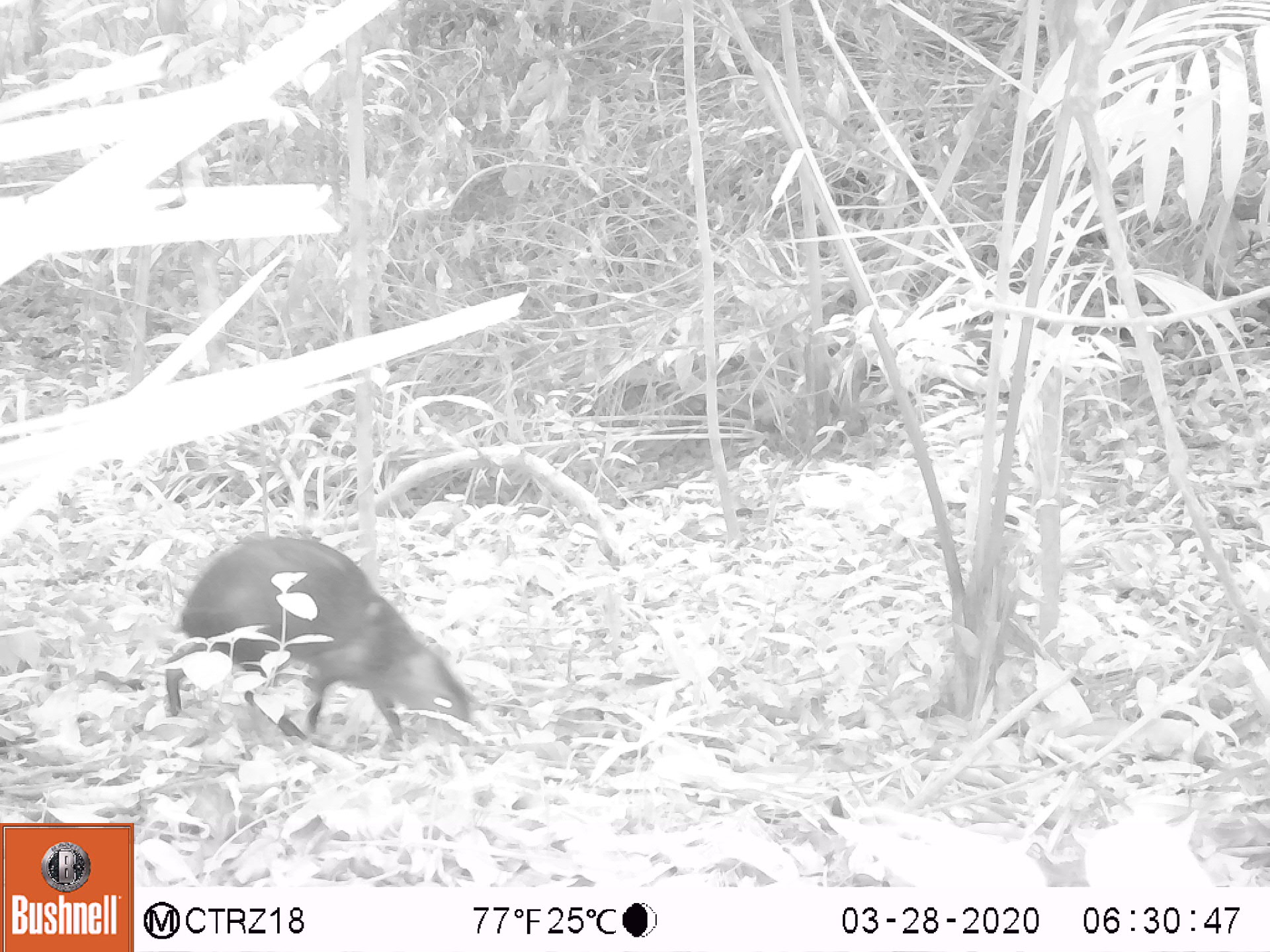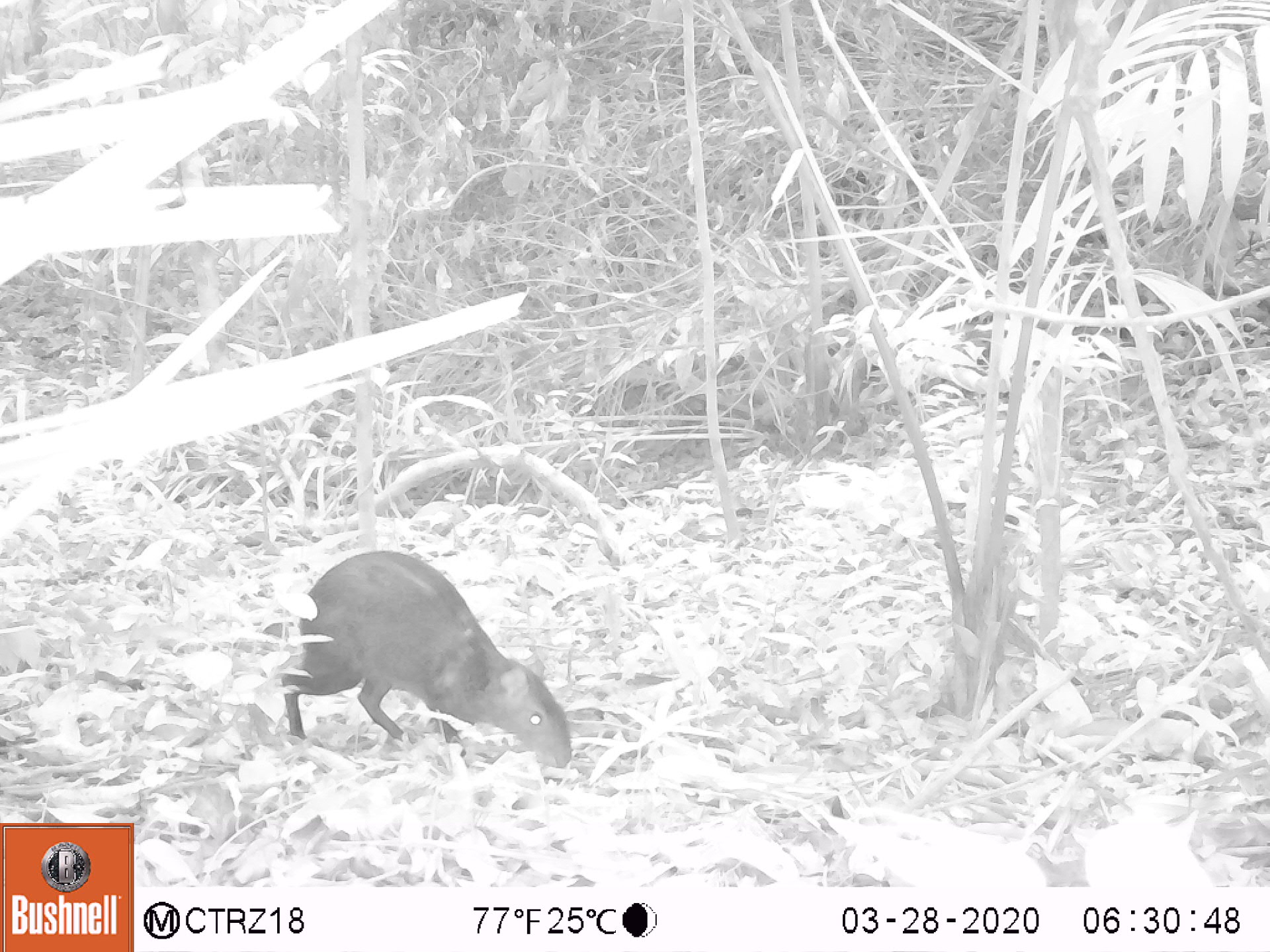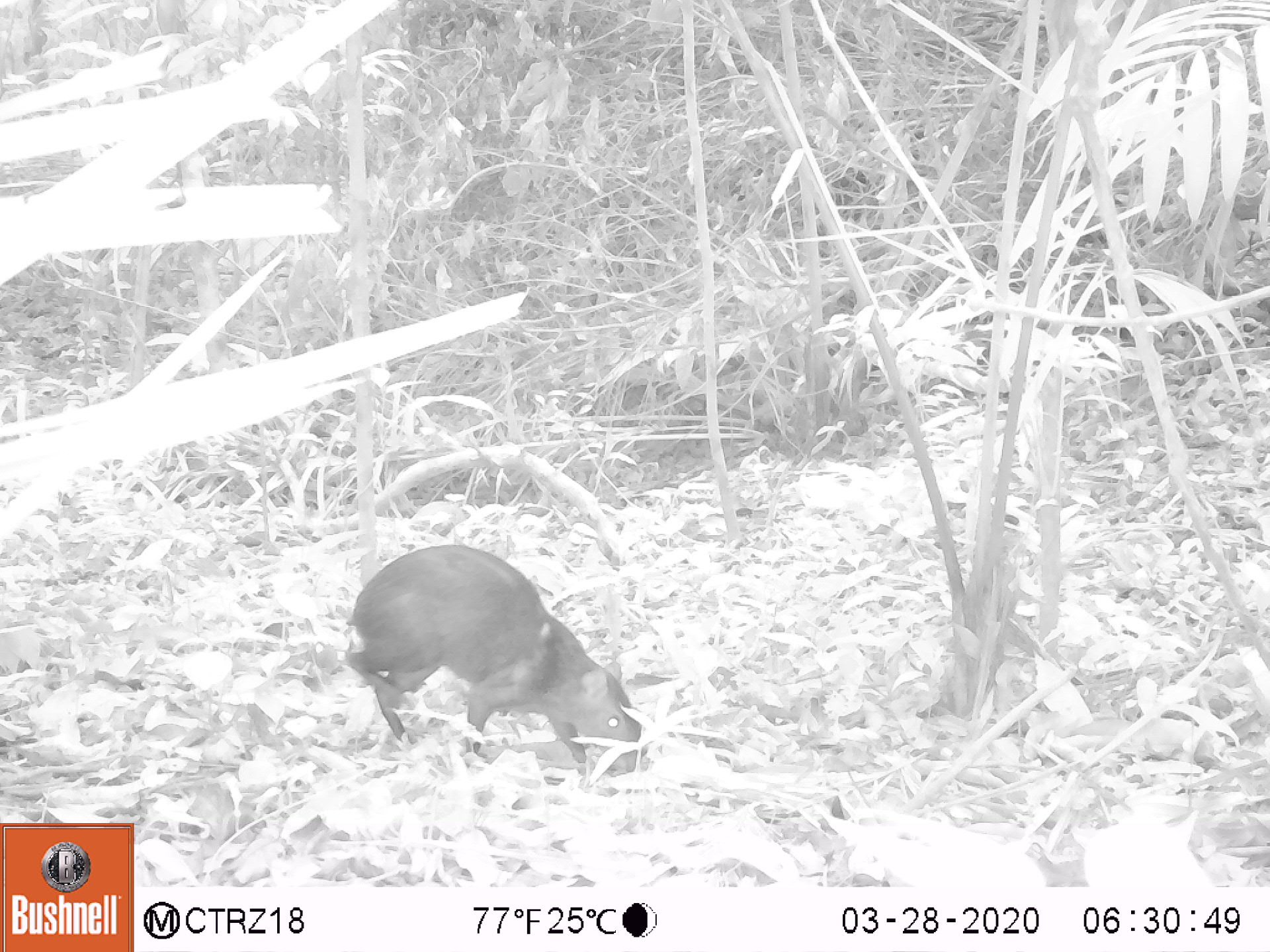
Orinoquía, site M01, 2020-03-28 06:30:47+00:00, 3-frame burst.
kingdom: Animalia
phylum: Chordata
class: Mammalia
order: Rodentia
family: Dasyproctidae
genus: Dasyprocta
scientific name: Dasyprocta fuliginosa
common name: black agouti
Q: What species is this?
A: Black agouti (Dasyprocta fuliginosa).